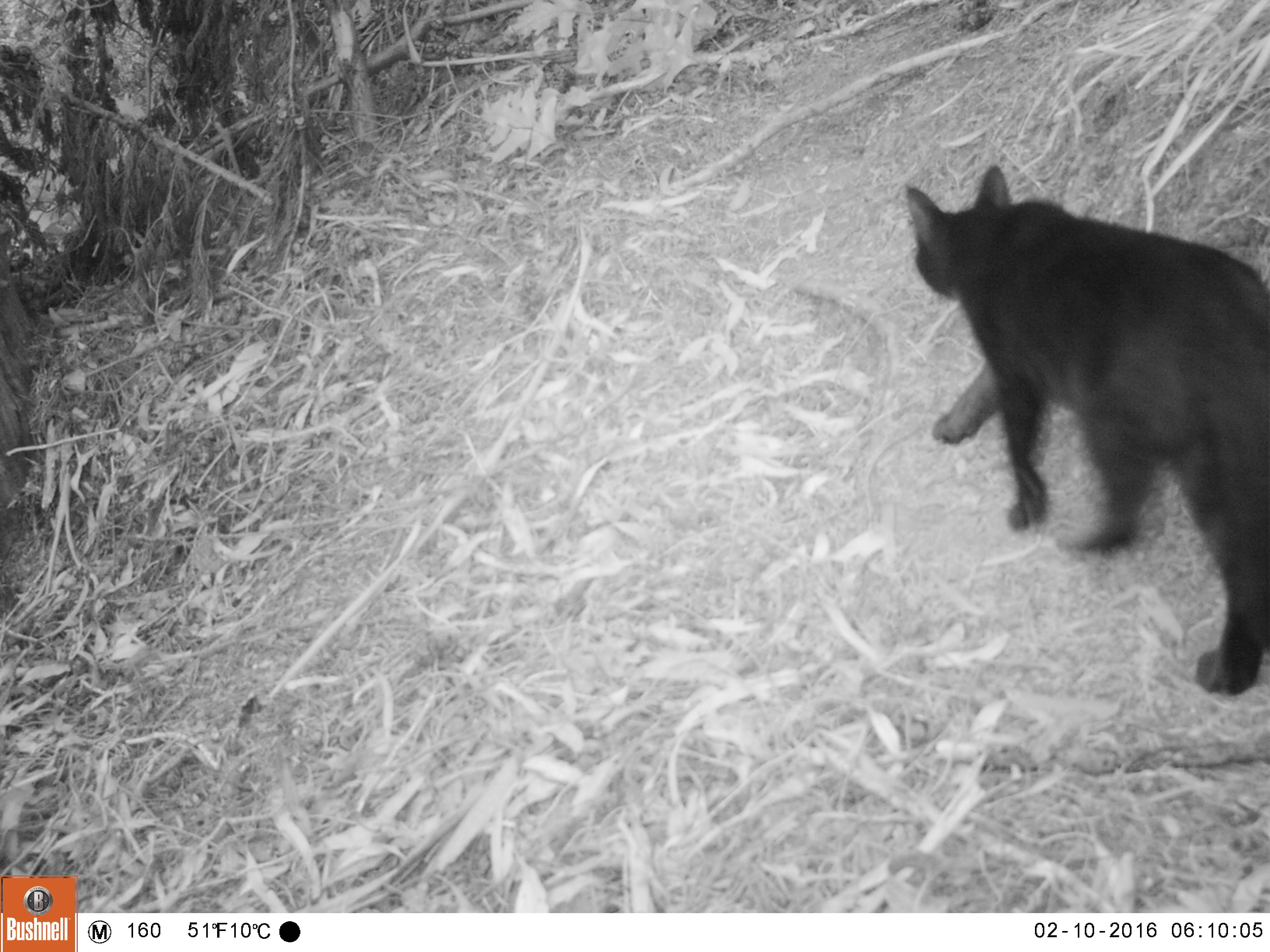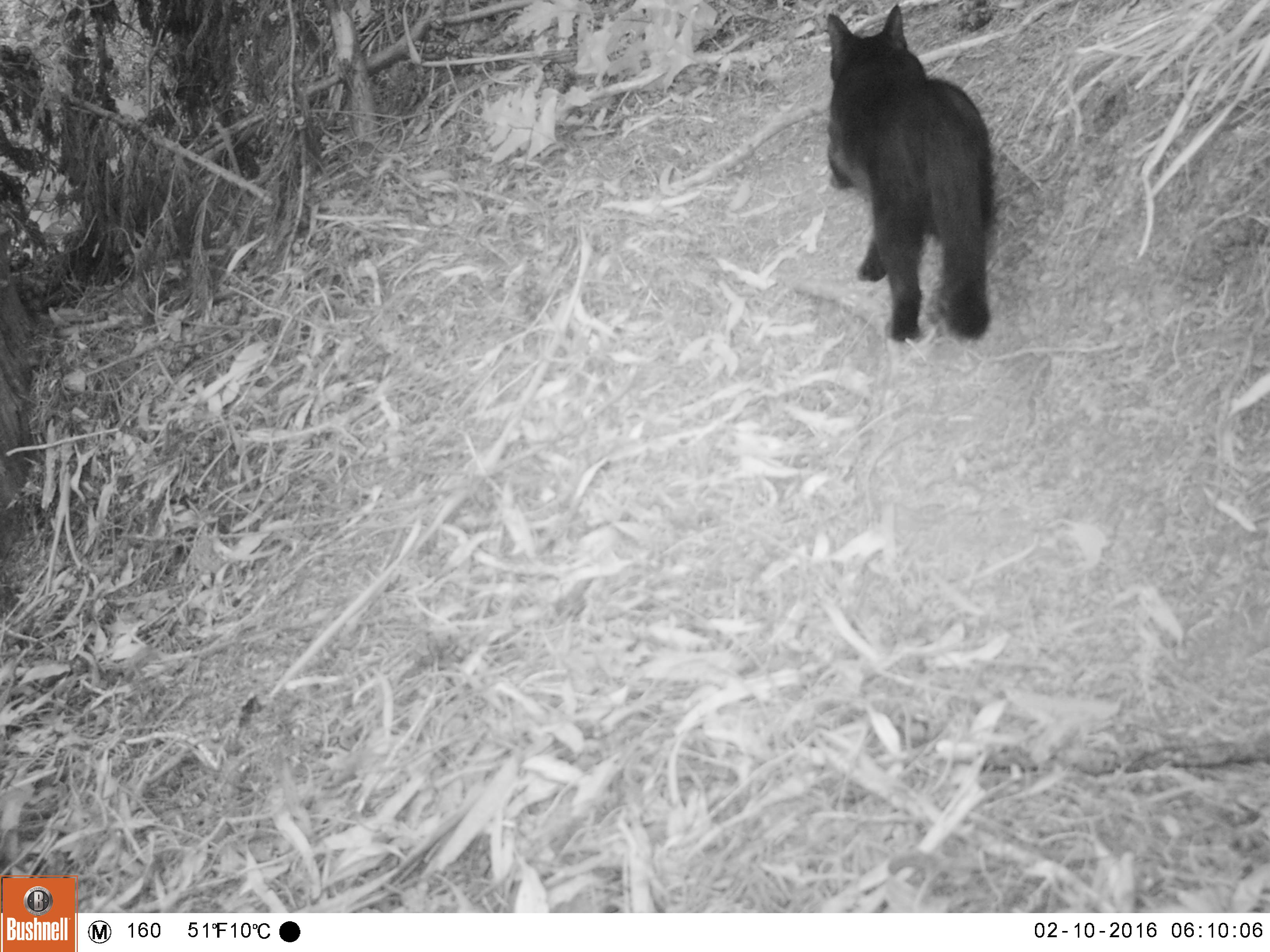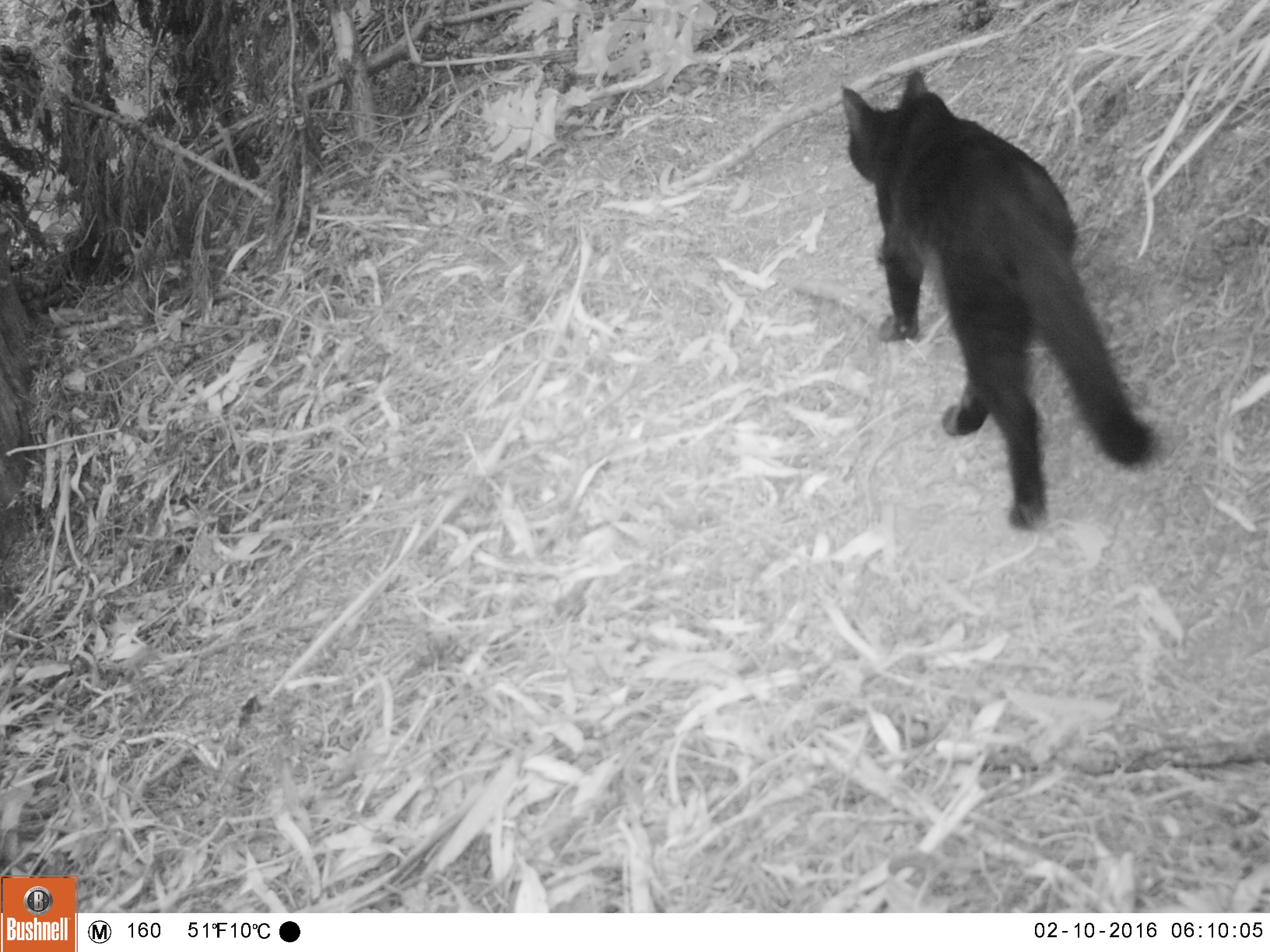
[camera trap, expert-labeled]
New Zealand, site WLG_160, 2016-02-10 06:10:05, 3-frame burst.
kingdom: Animalia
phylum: Chordata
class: Mammalia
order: Carnivora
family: Felidae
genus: Felis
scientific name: Felis catus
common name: domestic cat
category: cat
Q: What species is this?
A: Cat (domestic cat) (Felis catus).